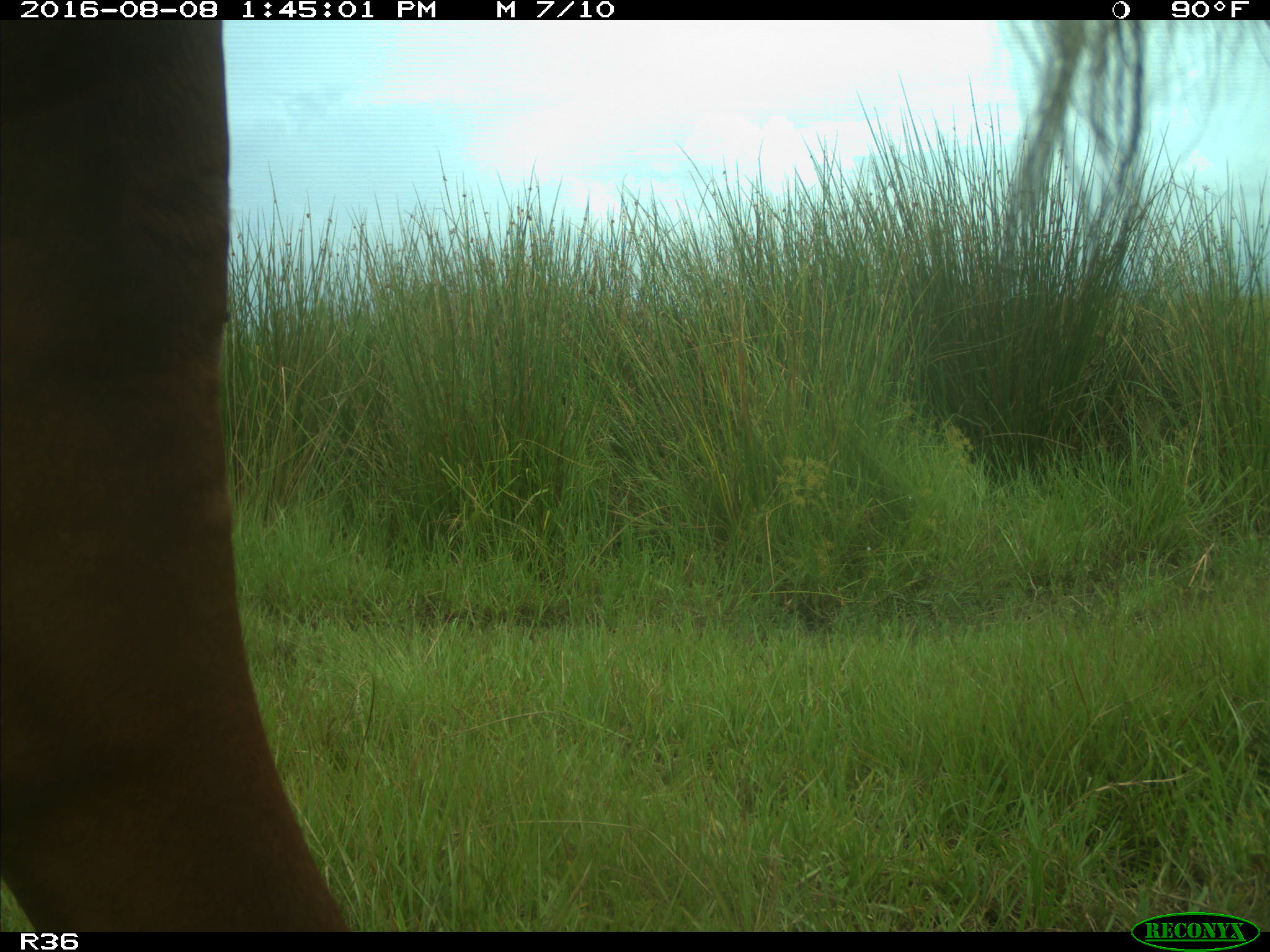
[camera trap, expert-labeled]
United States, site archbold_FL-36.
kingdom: Animalia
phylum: Chordata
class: Mammalia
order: Artiodactyla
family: Bovidae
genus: Bos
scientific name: Bos taurus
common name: domestic cow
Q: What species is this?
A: Bos taurus (domestic cow).